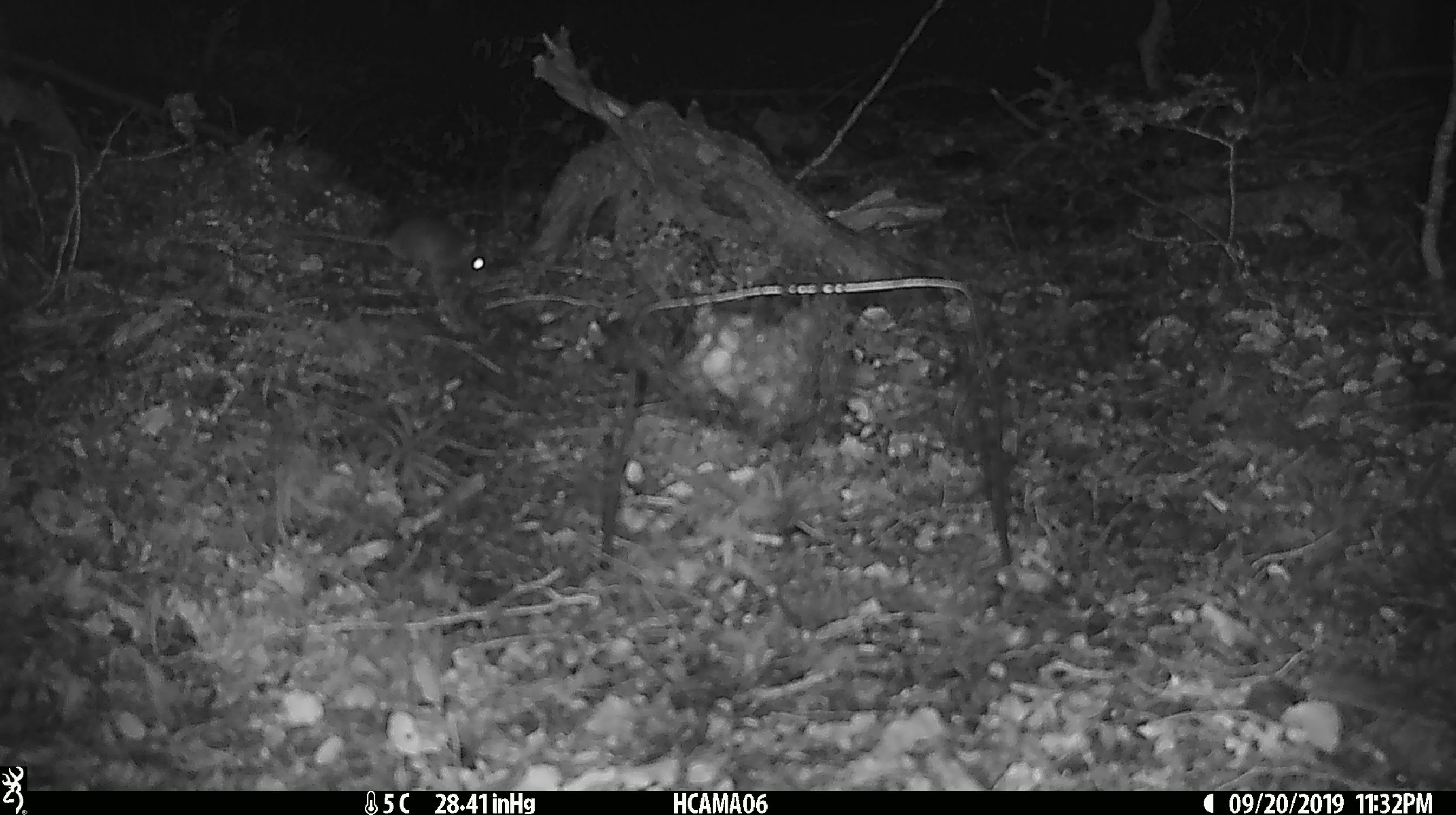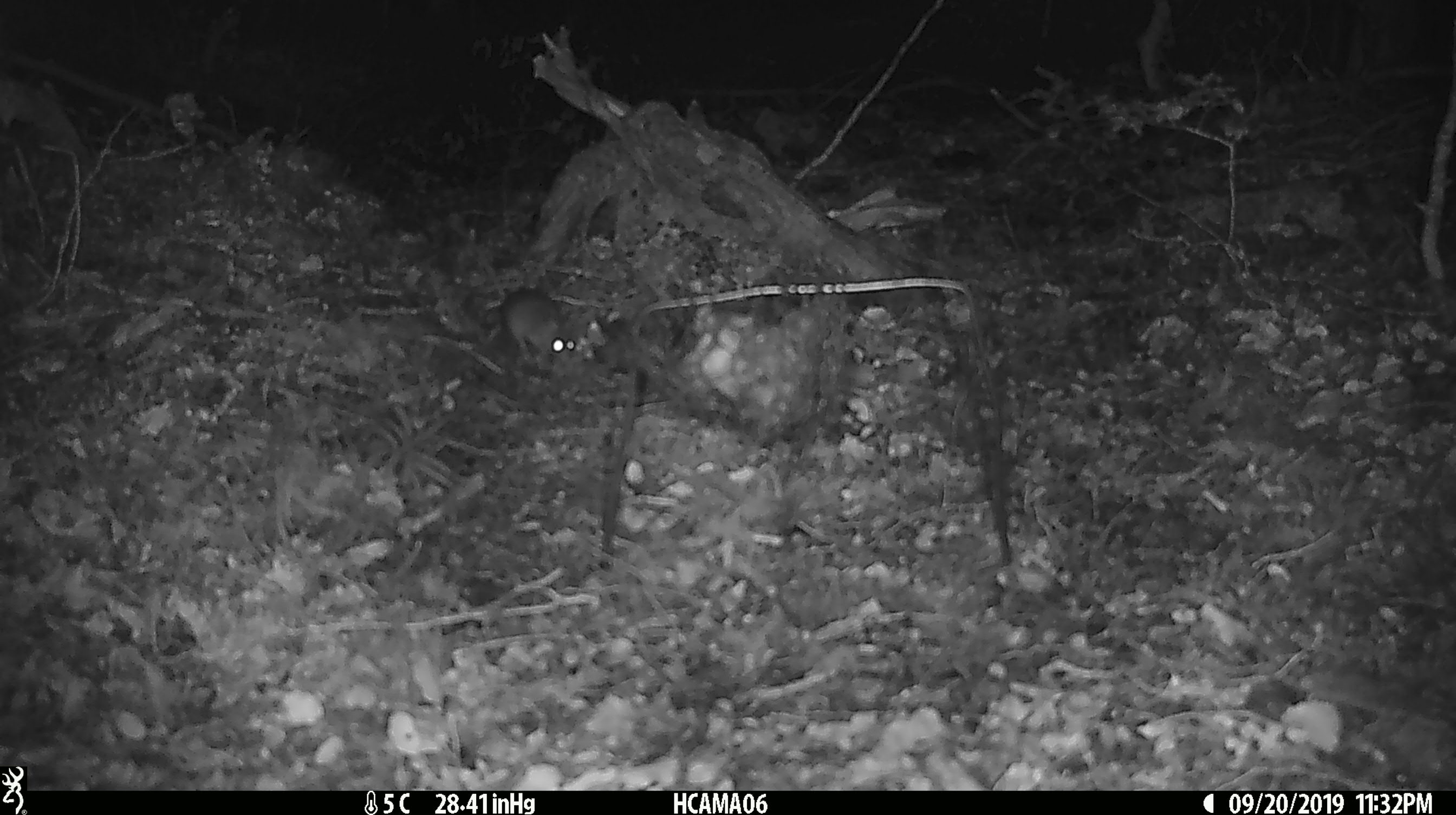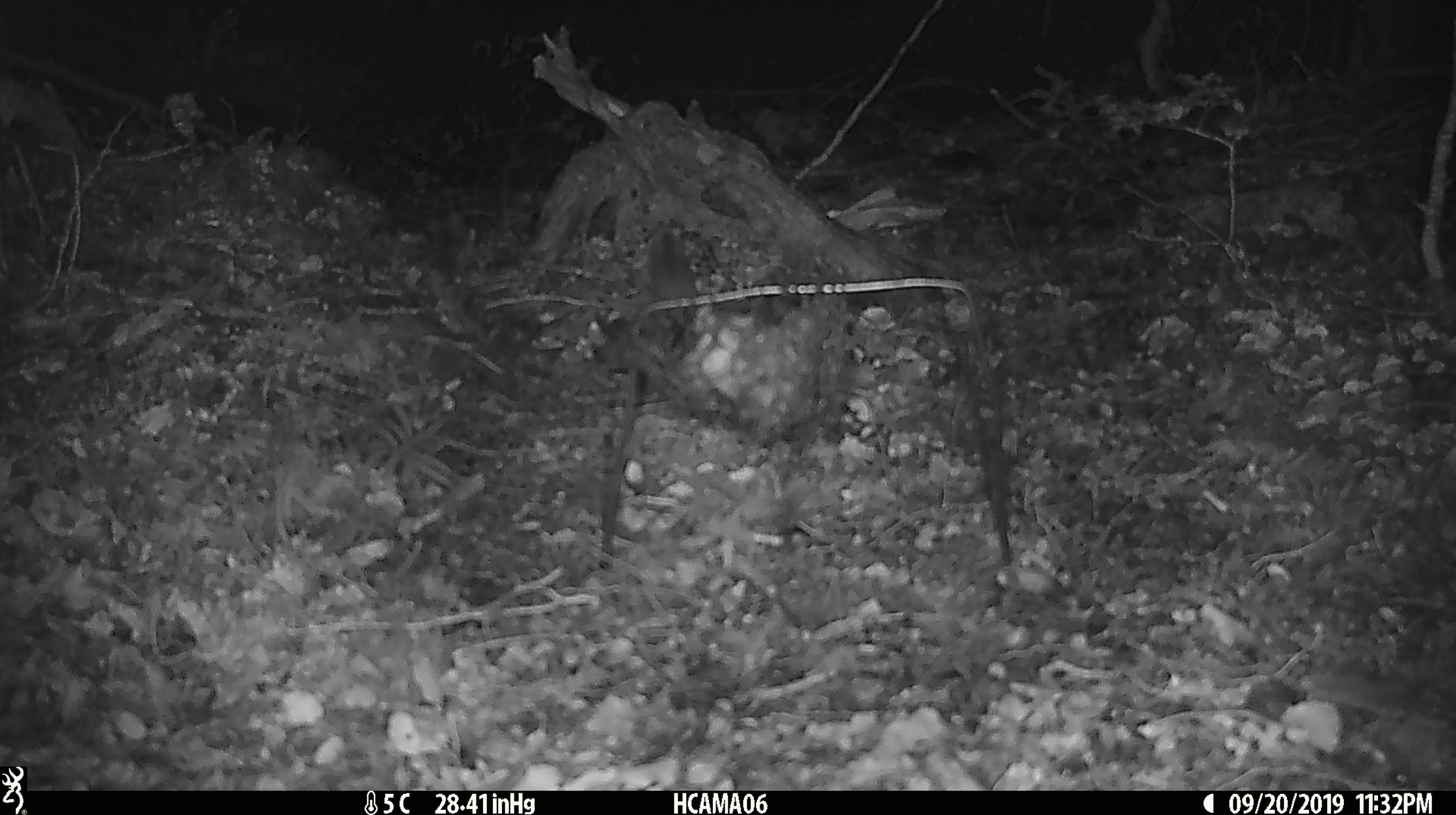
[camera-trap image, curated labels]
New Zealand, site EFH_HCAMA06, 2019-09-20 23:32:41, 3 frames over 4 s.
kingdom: Animalia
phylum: Chordata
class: Mammalia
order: Rodentia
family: Muridae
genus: Mus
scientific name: Mus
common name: mouse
Mouse (Mus).